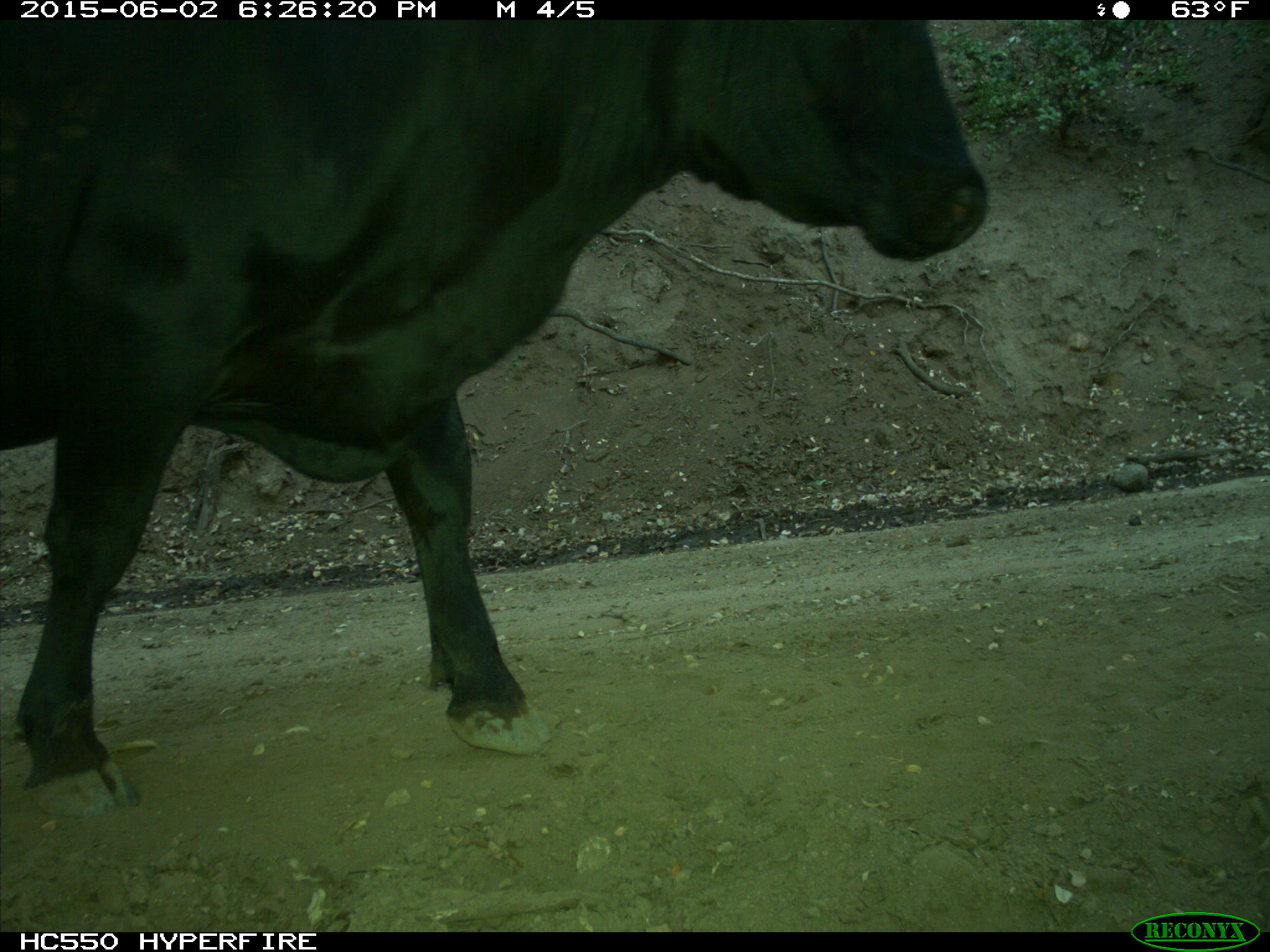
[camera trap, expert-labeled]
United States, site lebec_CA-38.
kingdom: Animalia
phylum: Chordata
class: Mammalia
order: Artiodactyla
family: Bovidae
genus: Bos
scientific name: Bos taurus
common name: domestic cow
Bos taurus (domestic cow).